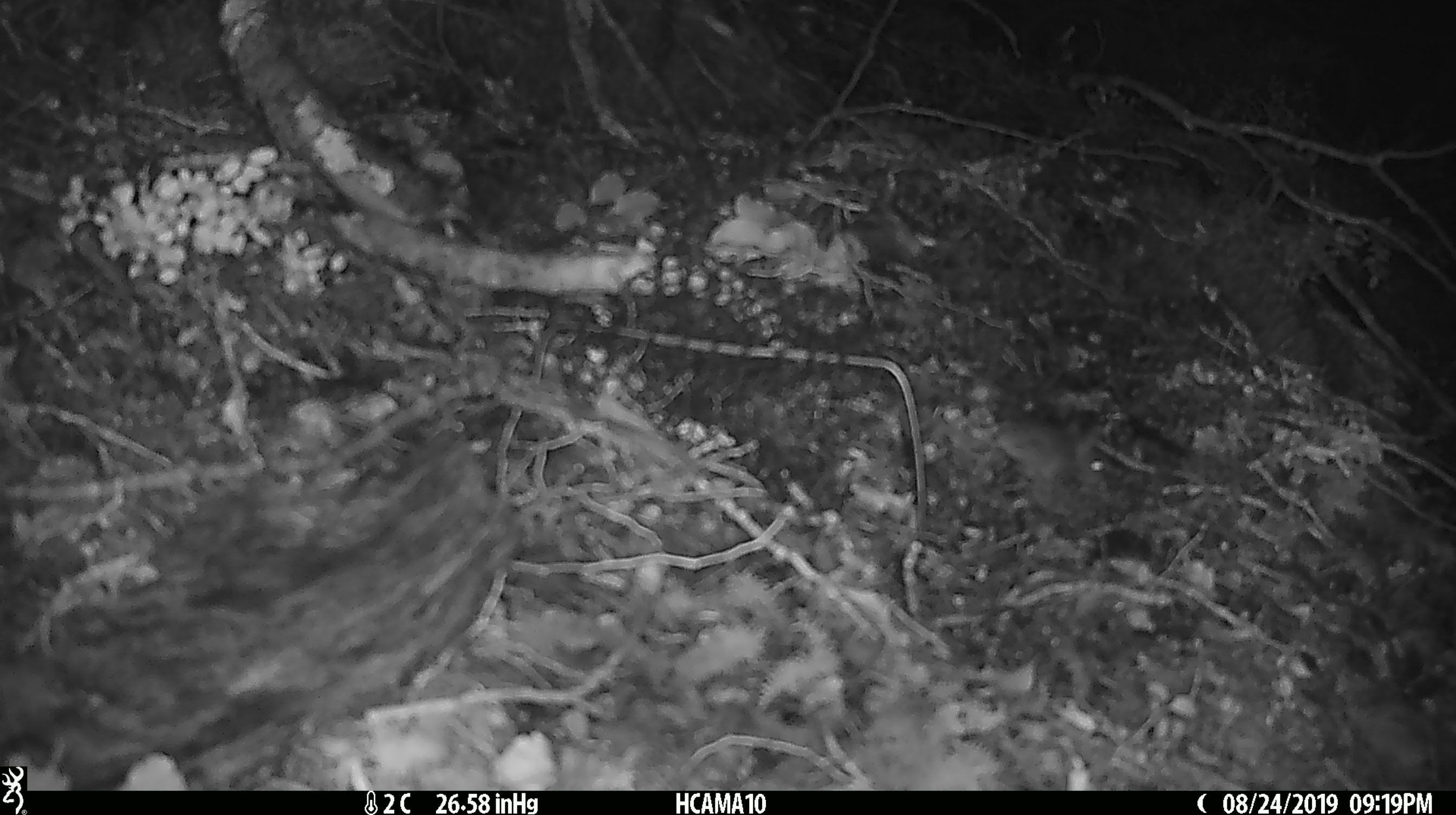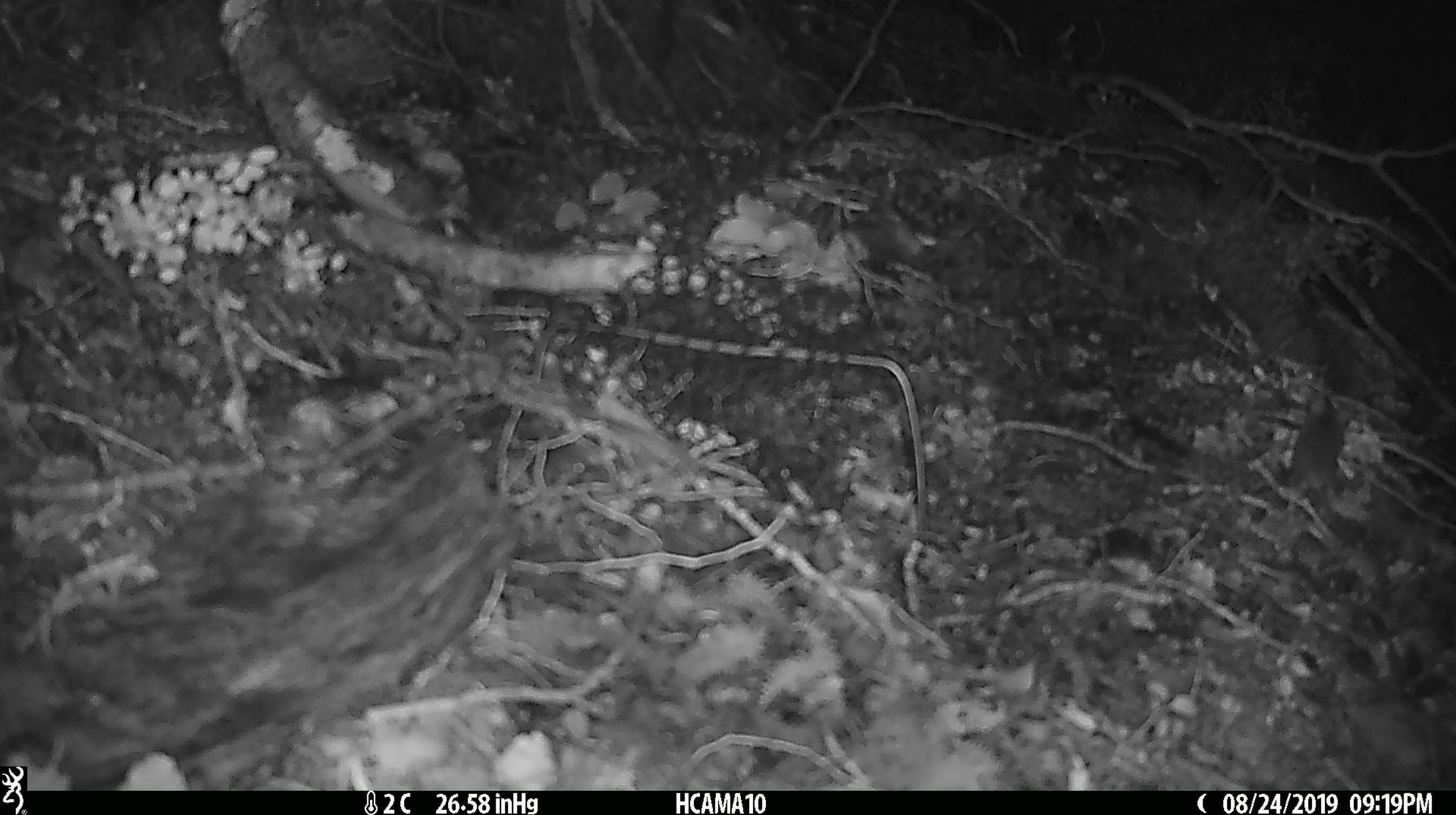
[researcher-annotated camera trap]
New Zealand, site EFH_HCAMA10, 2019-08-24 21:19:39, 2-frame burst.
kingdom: Animalia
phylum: Chordata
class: Mammalia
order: Rodentia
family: Muridae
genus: Mus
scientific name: Mus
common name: mouse